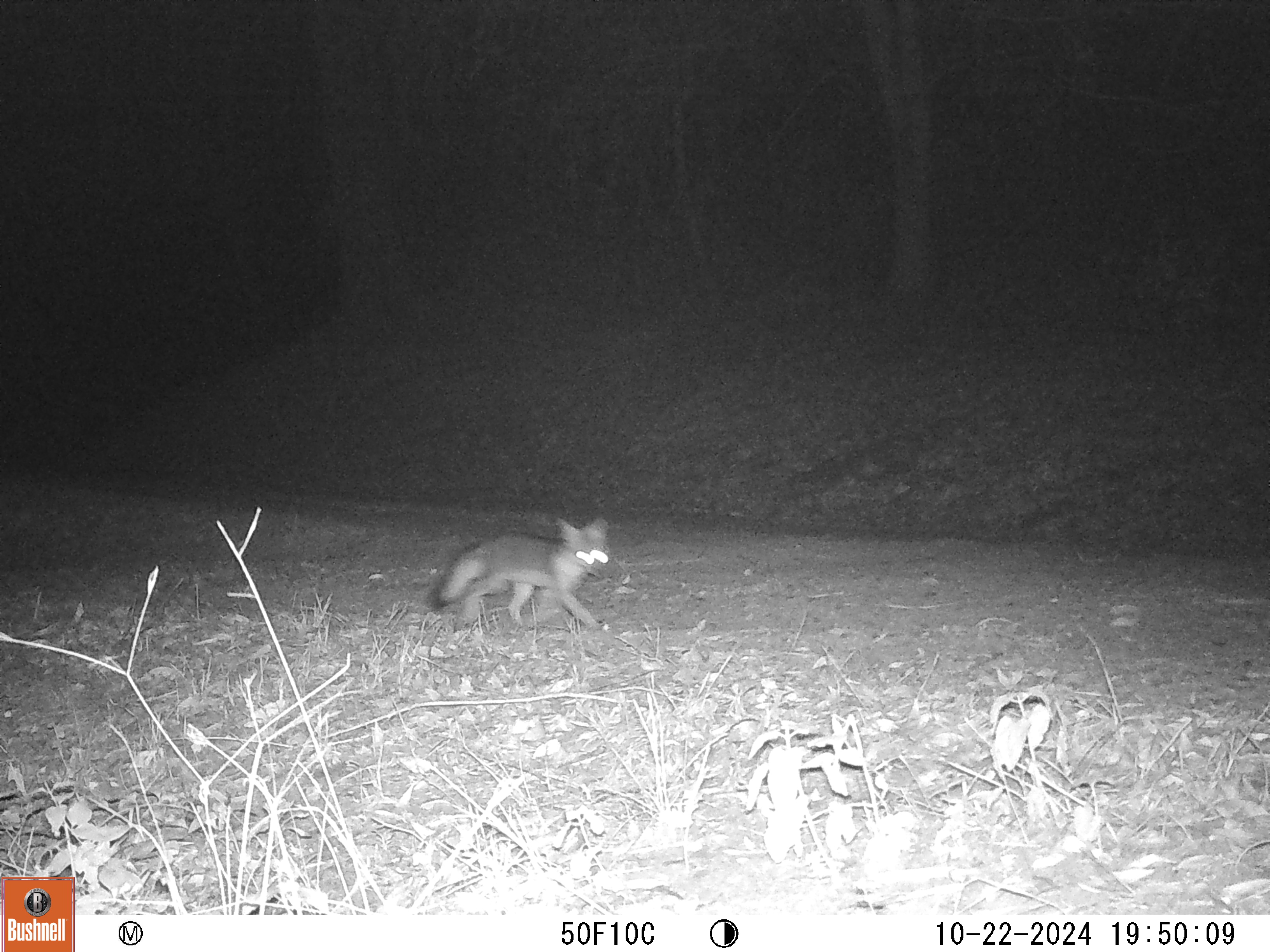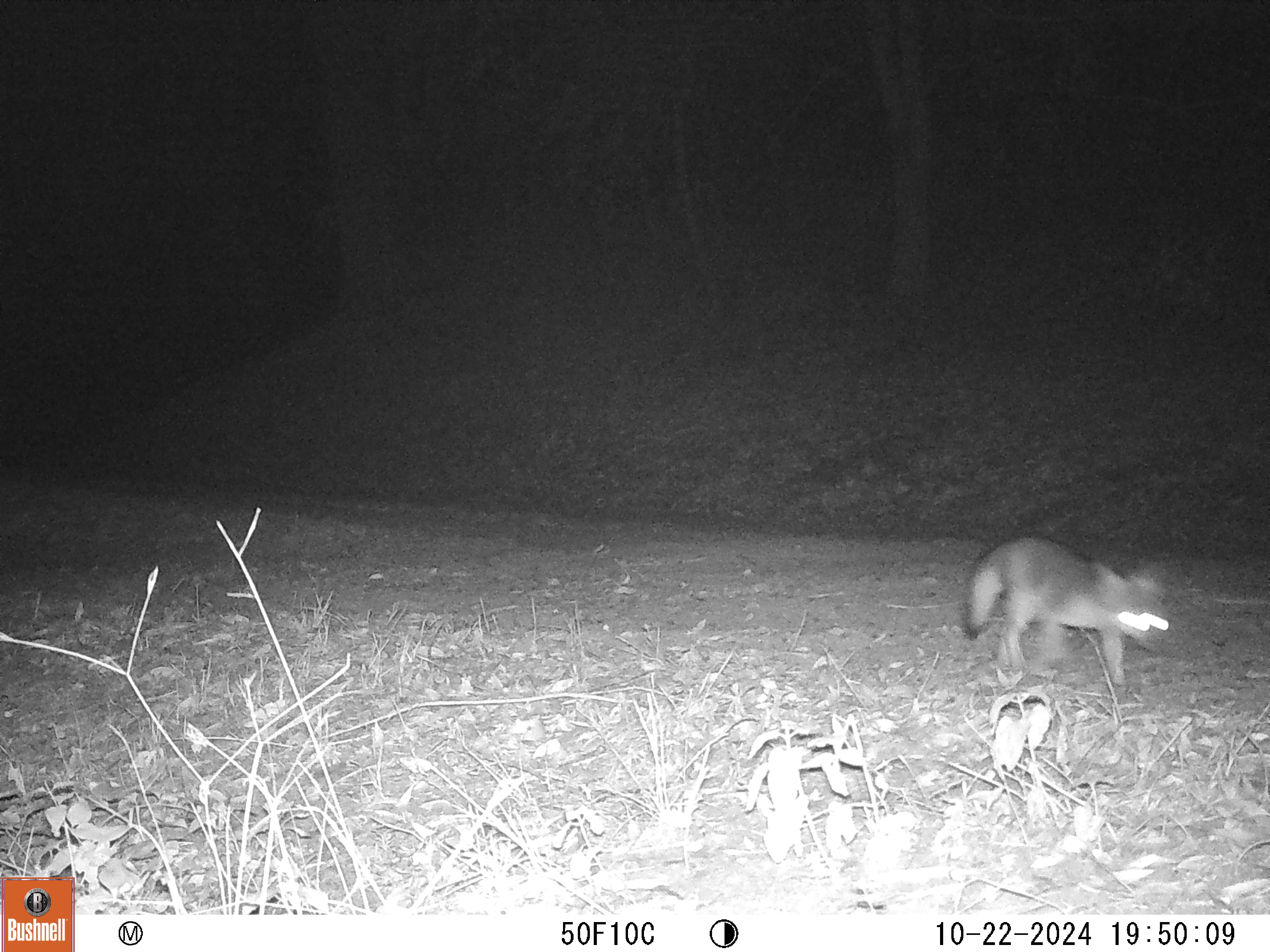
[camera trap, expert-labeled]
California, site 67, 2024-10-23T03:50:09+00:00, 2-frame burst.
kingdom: Animalia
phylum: Chordata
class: Mammalia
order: Carnivora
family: Canidae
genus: Urocyon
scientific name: Urocyon cinereoargenteus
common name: gray fox